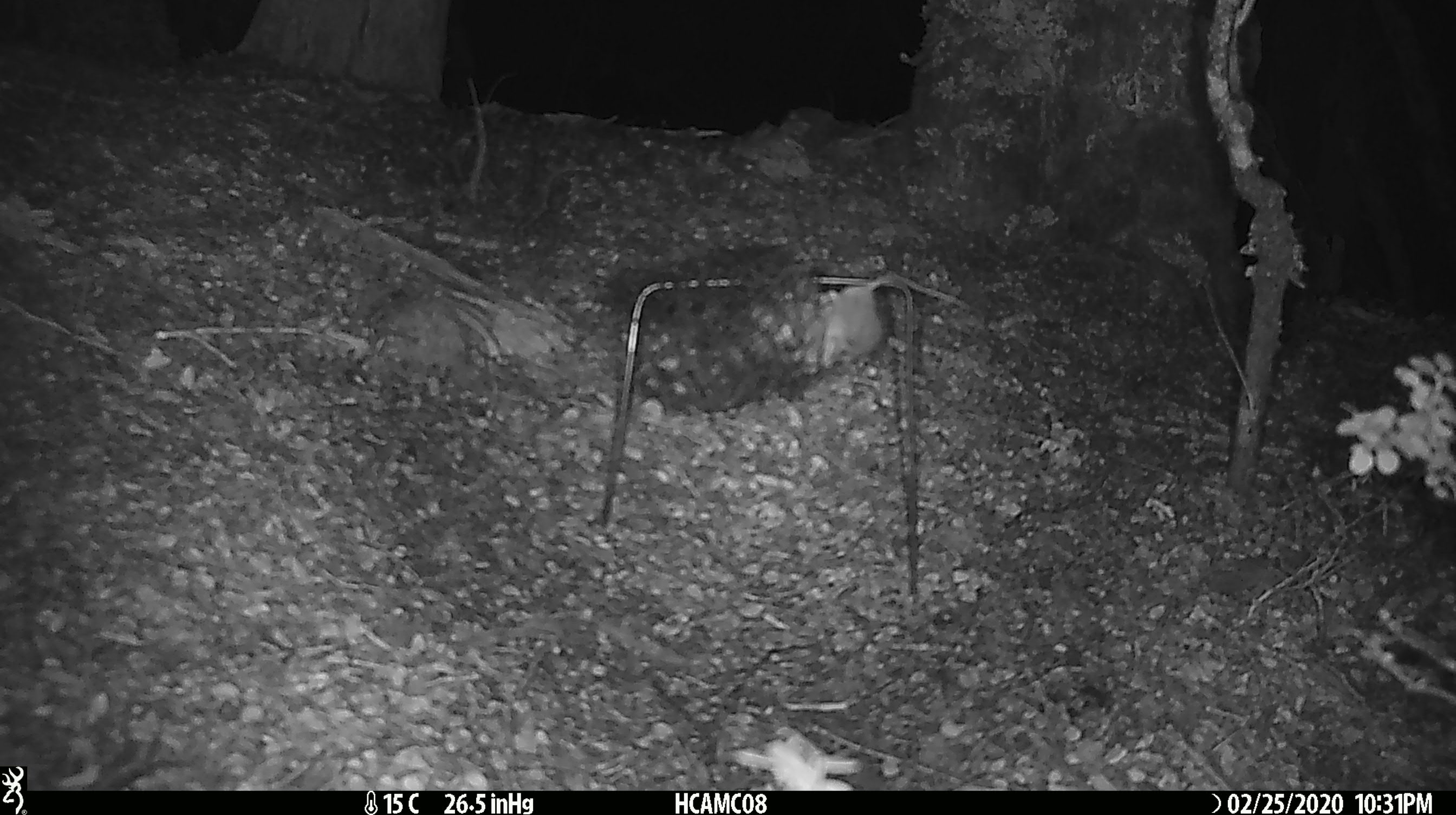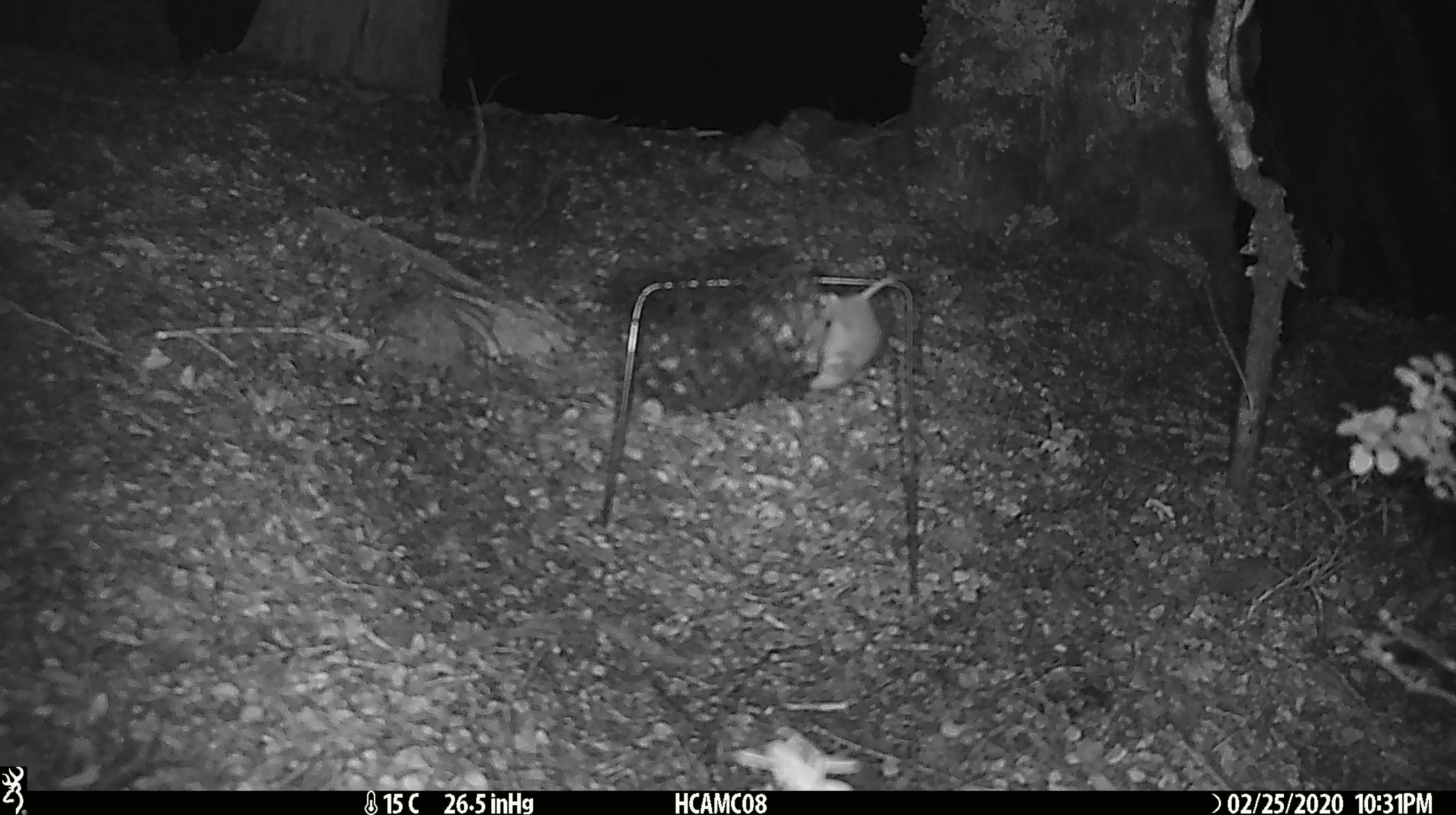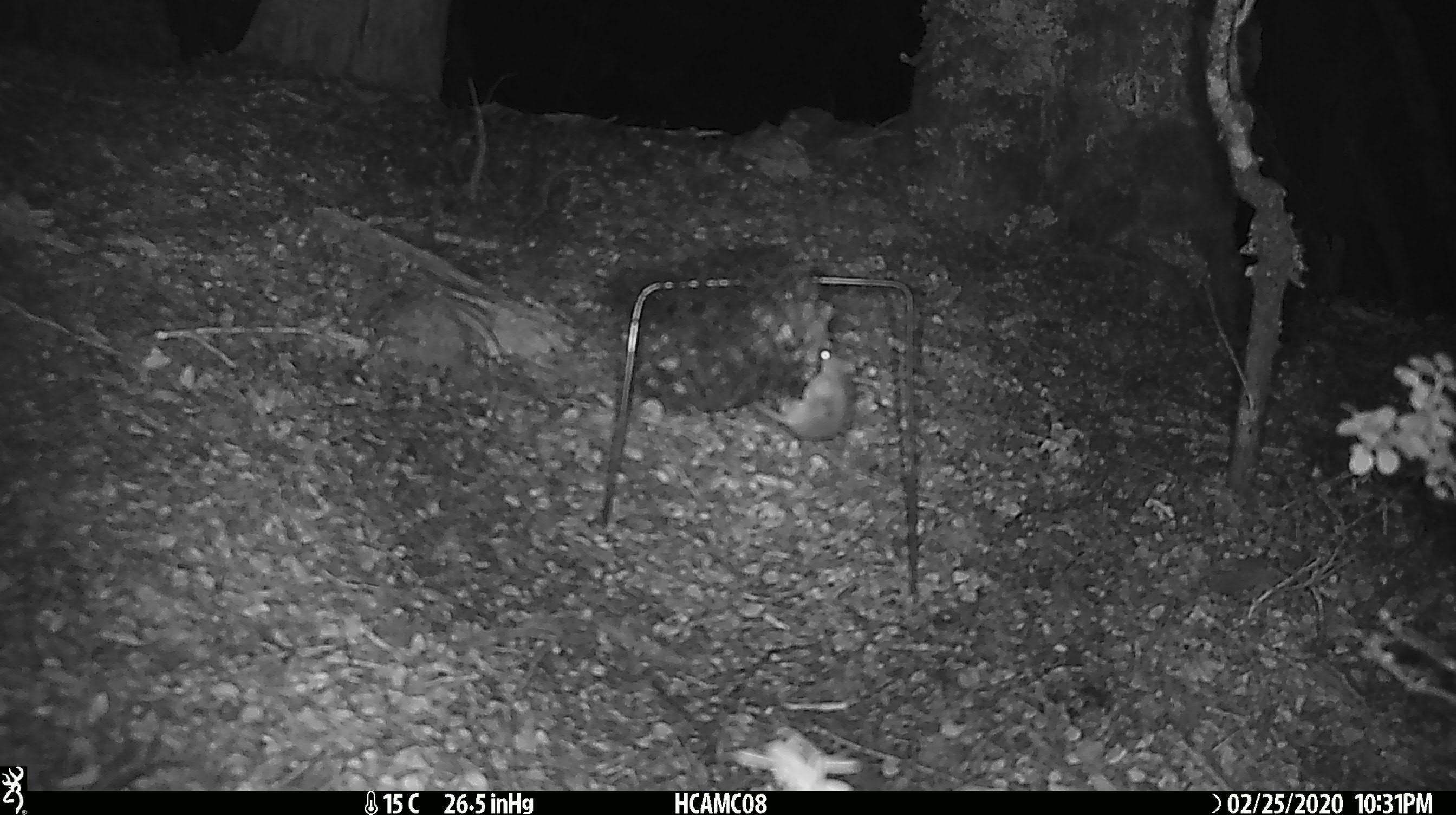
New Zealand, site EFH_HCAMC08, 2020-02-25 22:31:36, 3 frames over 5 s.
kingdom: Animalia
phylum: Chordata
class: Mammalia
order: Rodentia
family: Muridae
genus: Mus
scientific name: Mus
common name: mouse